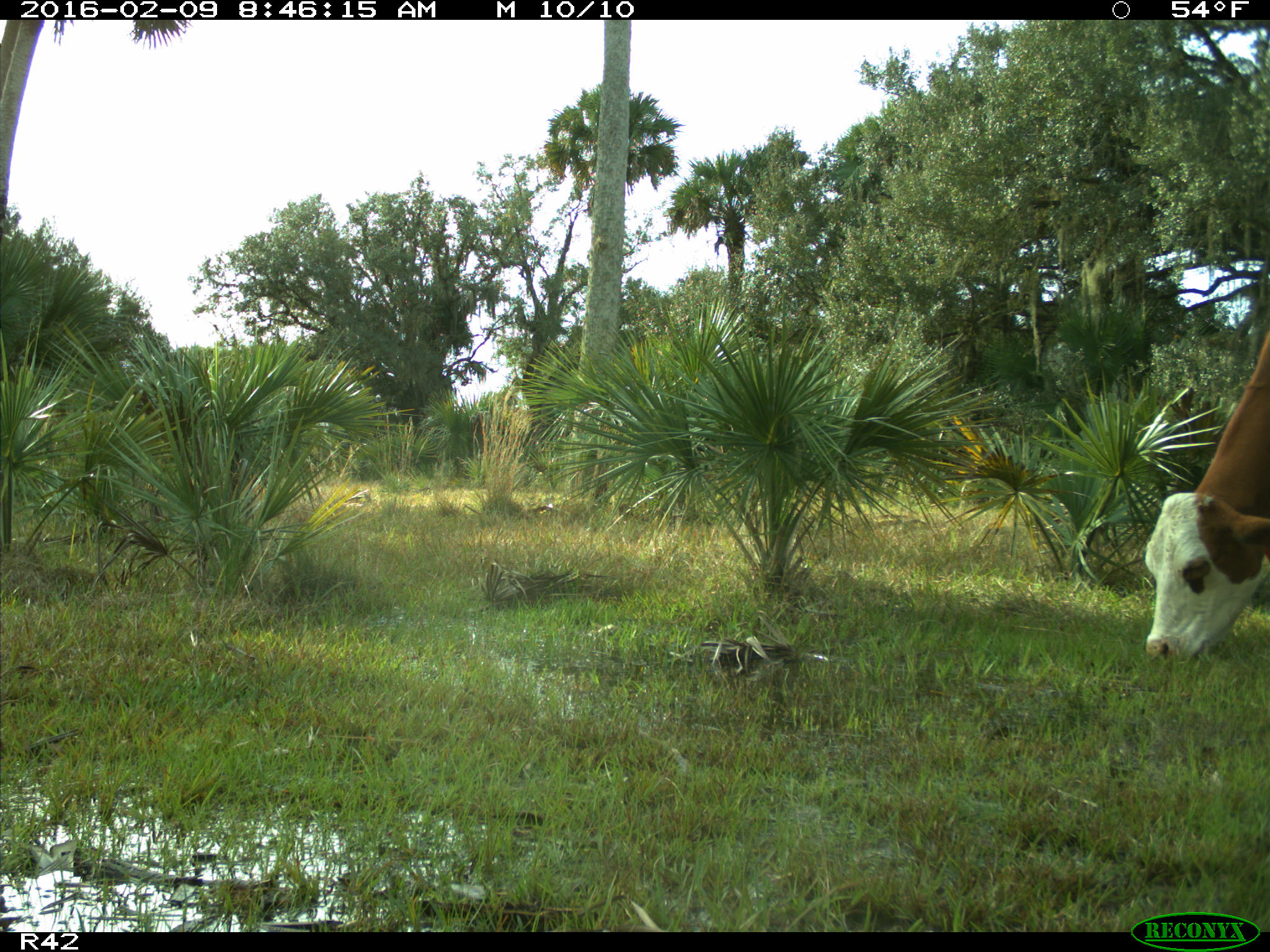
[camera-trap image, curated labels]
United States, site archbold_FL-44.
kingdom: Animalia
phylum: Chordata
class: Mammalia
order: Artiodactyla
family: Bovidae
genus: Bos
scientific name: Bos taurus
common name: domestic cow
Bos taurus (domestic cow).